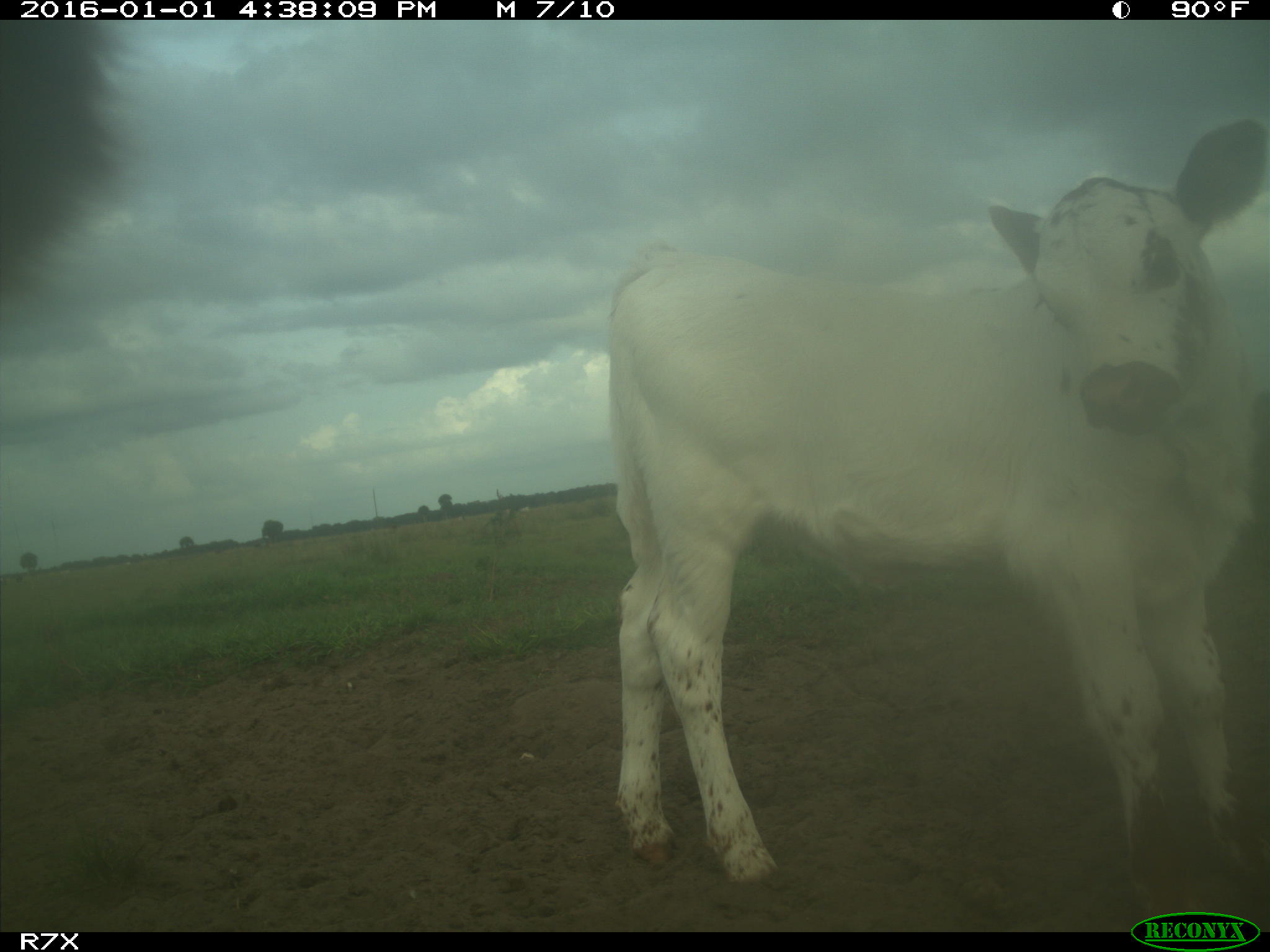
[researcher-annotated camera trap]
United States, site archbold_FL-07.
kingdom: Animalia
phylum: Chordata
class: Mammalia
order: Artiodactyla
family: Bovidae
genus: Bos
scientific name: Bos taurus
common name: domestic cow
Bos taurus (domestic cow).